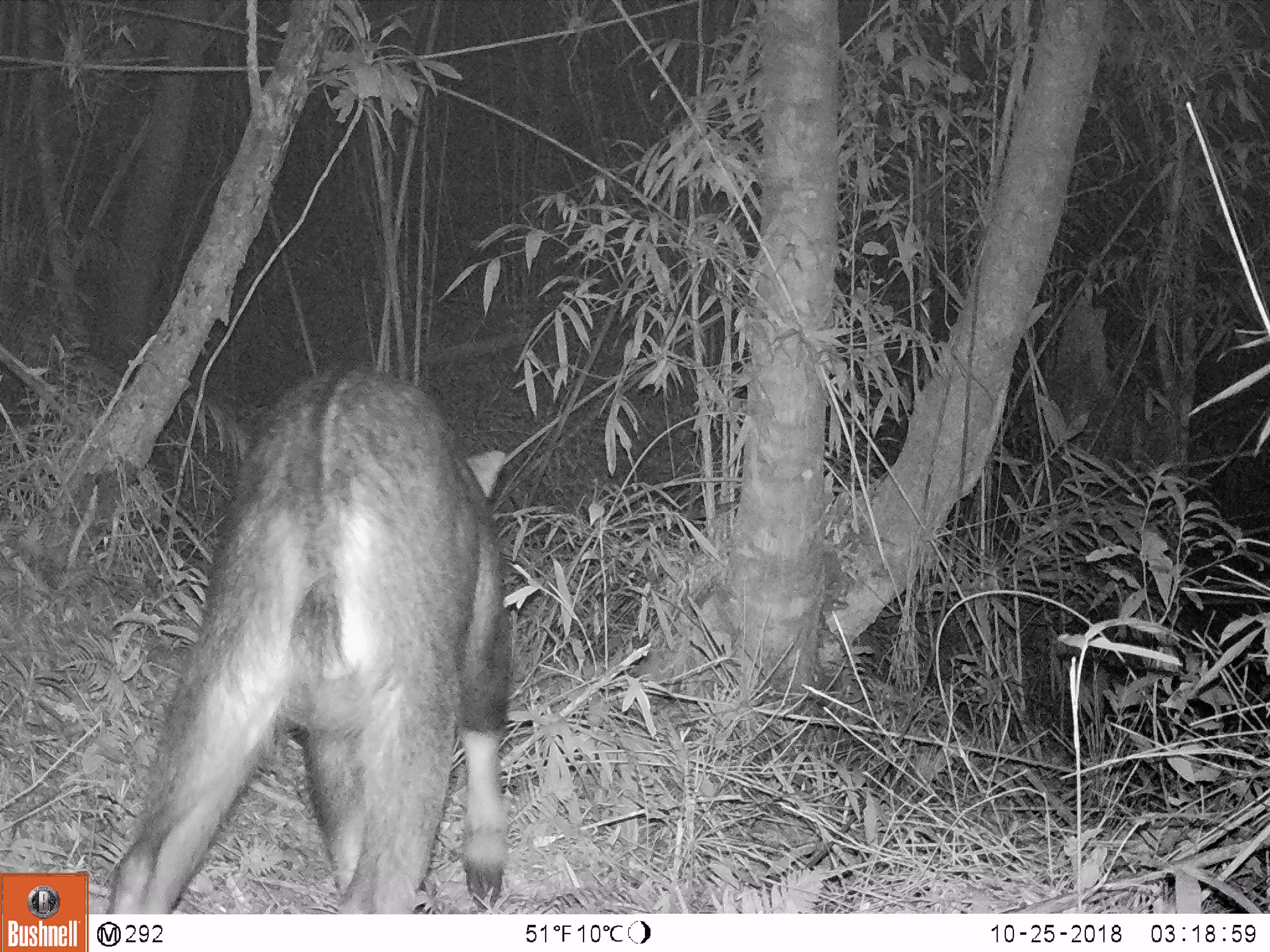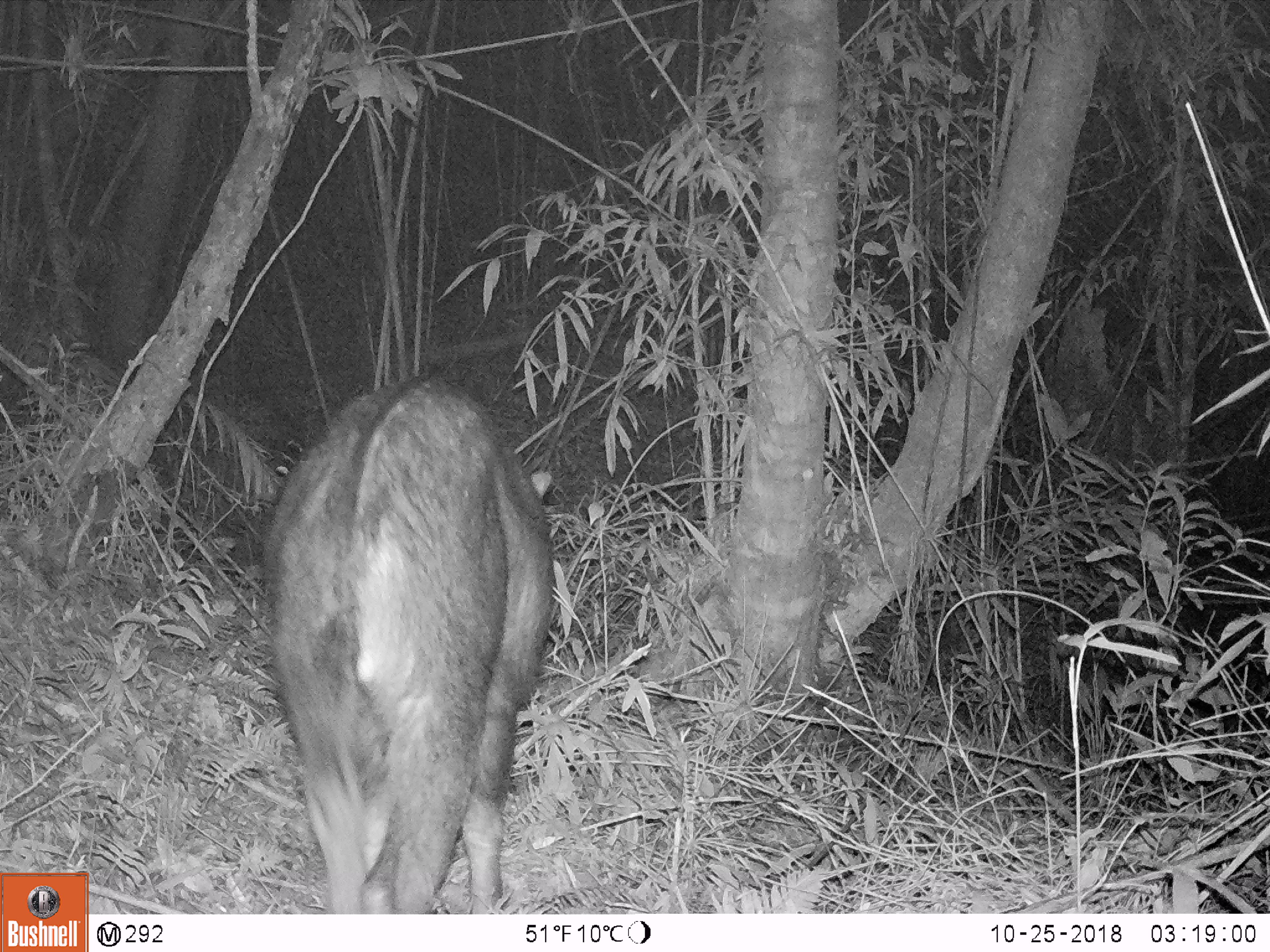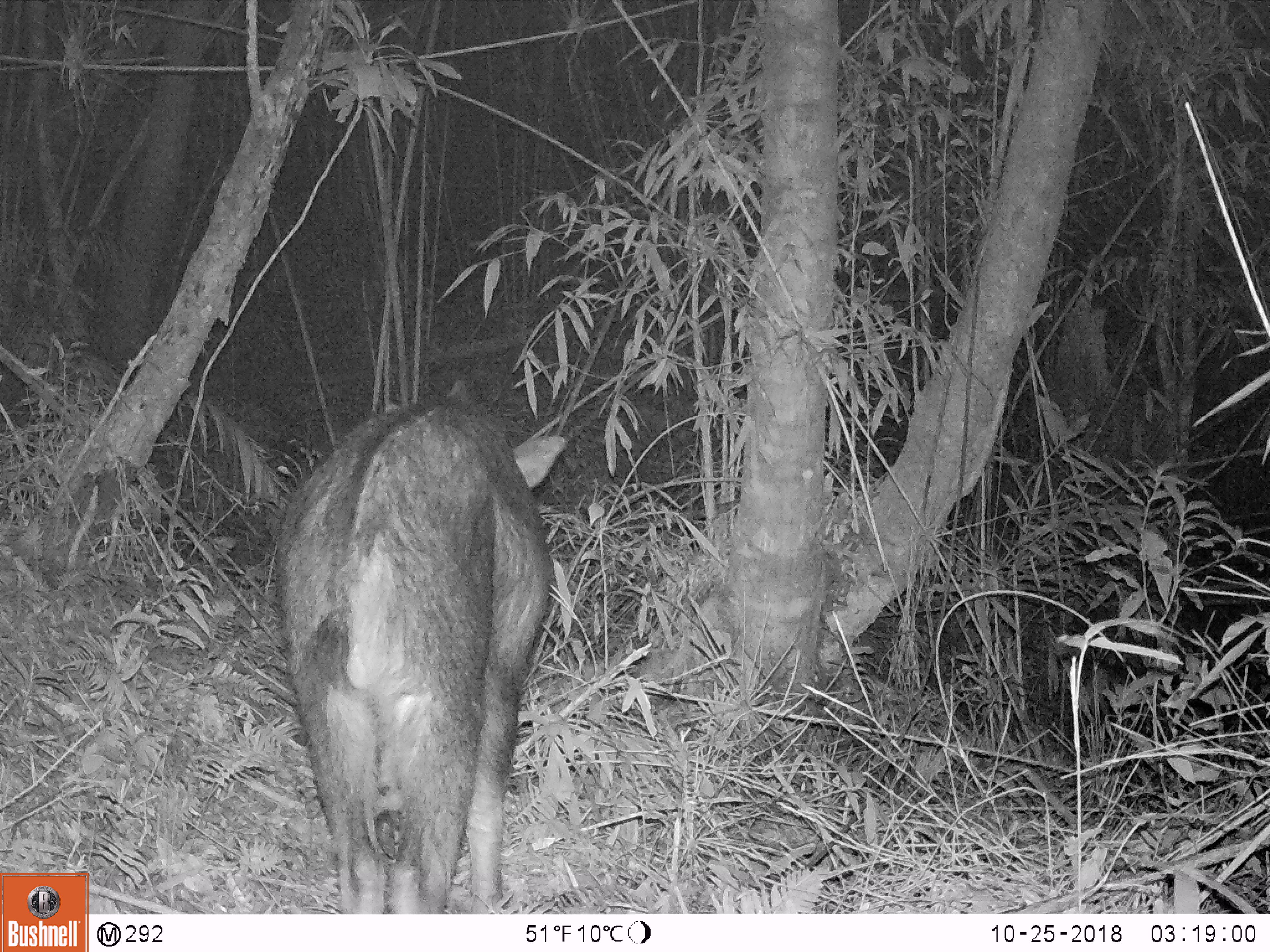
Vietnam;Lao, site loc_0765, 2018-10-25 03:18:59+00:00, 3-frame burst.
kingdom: Animalia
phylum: Chordata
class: Mammalia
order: Artiodactyla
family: Bovidae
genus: Capricornis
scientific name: Capricornis sumatraensis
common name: chinese serow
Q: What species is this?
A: Chinese serow (Capricornis sumatraensis).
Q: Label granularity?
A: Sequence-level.